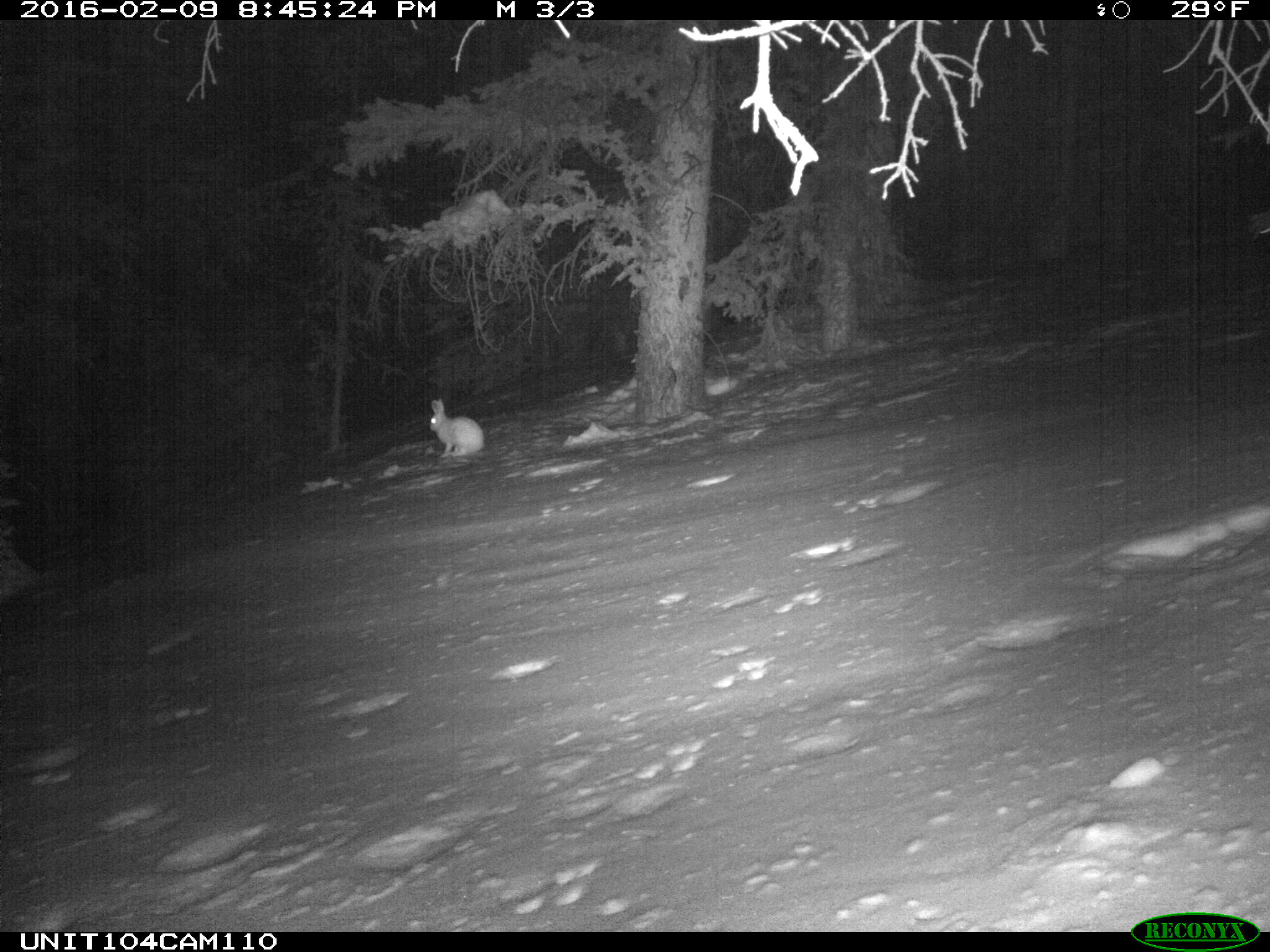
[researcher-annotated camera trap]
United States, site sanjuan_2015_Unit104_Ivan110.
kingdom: Animalia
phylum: Chordata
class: Mammalia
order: Lagomorpha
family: Leporidae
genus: Lepus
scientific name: Lepus americanus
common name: snowshoe hare